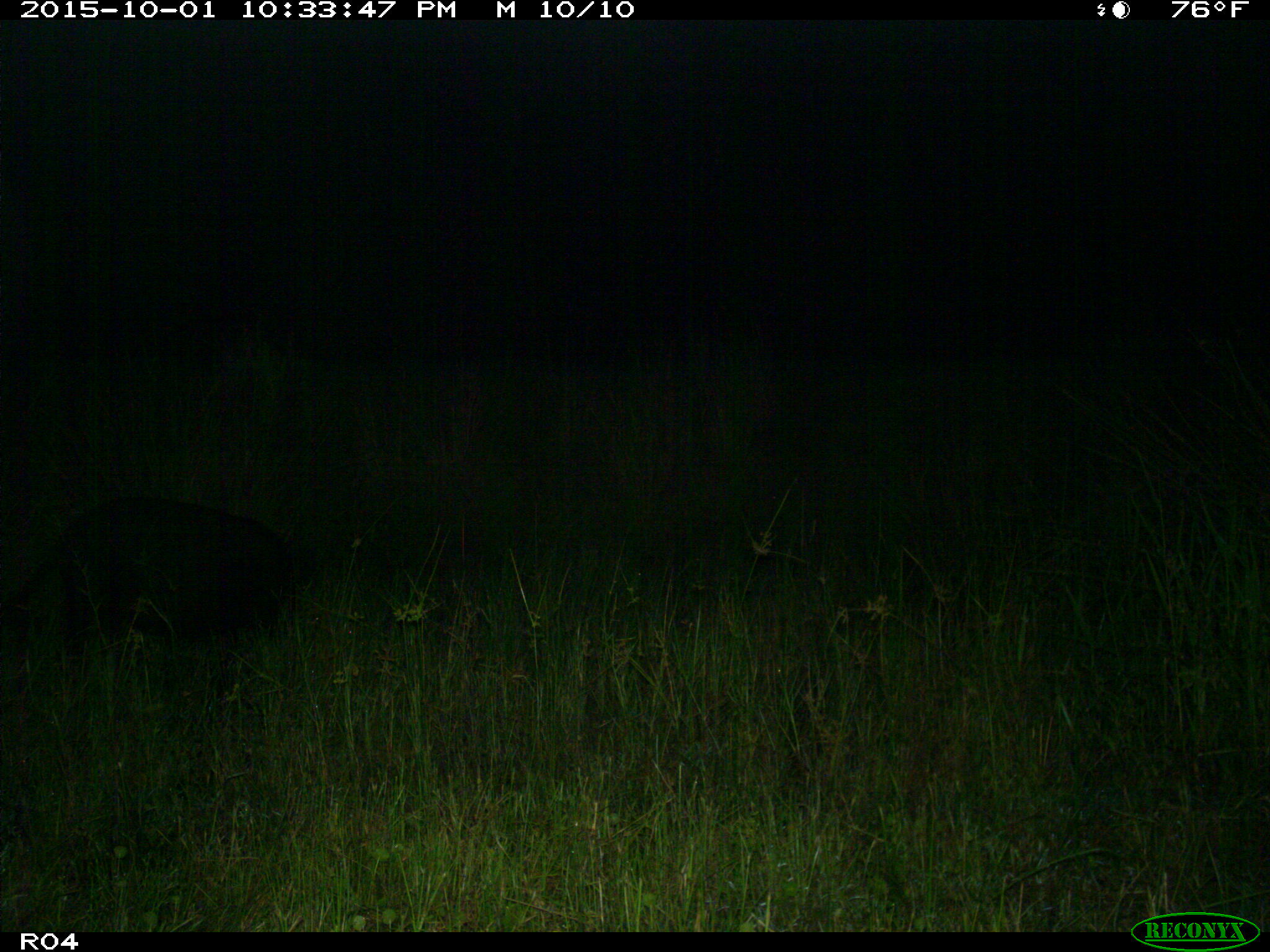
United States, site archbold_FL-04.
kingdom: Animalia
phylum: Chordata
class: Mammalia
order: Artiodactyla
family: Suidae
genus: Sus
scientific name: Sus scrofa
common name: wild boar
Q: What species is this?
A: Sus scrofa (wild boar).